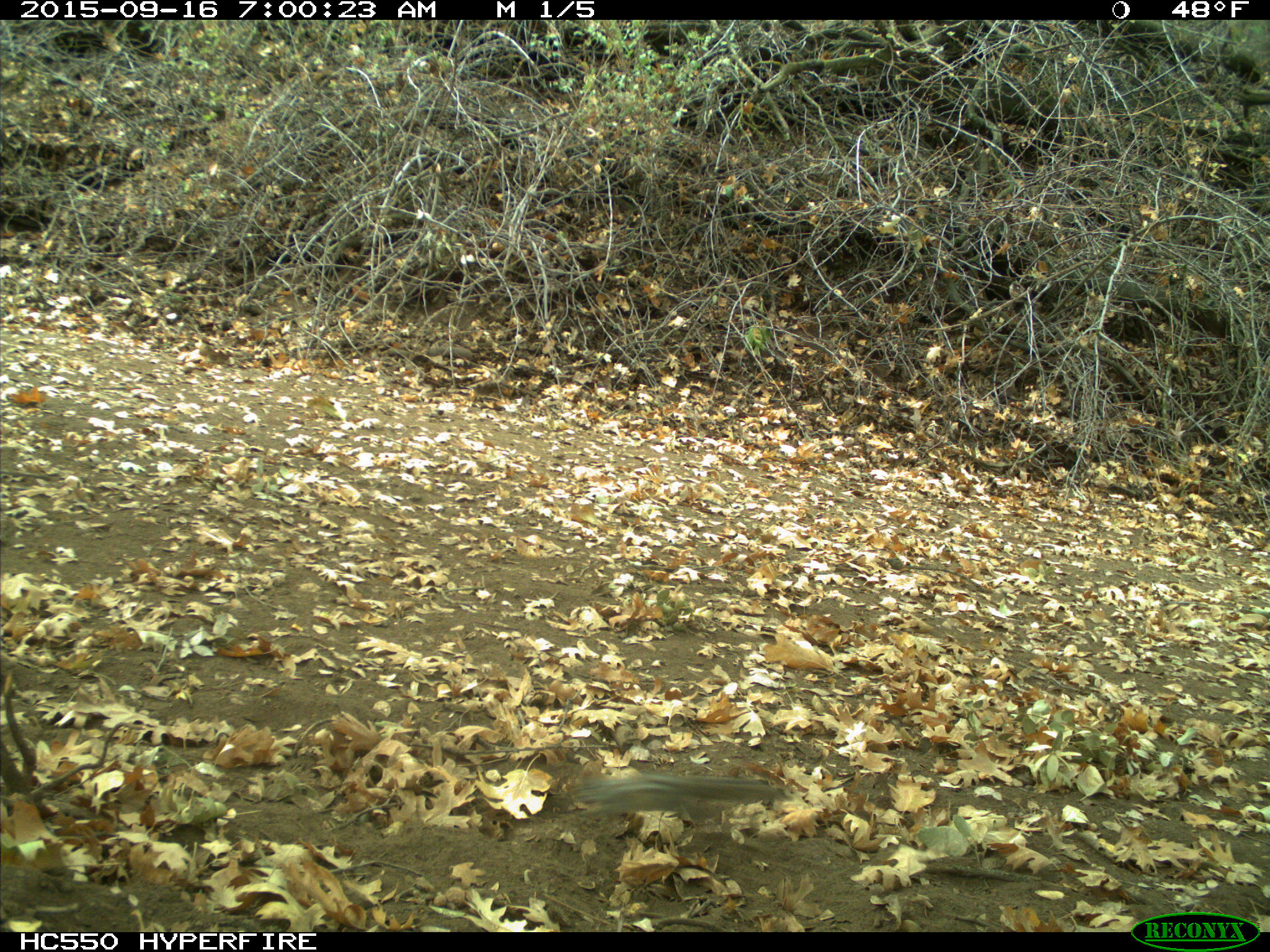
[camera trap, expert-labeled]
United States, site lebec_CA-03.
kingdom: Animalia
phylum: Chordata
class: Mammalia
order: Rodentia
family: Sciuridae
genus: Tamias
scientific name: Tamias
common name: chipmunk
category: unidentified chipmunk